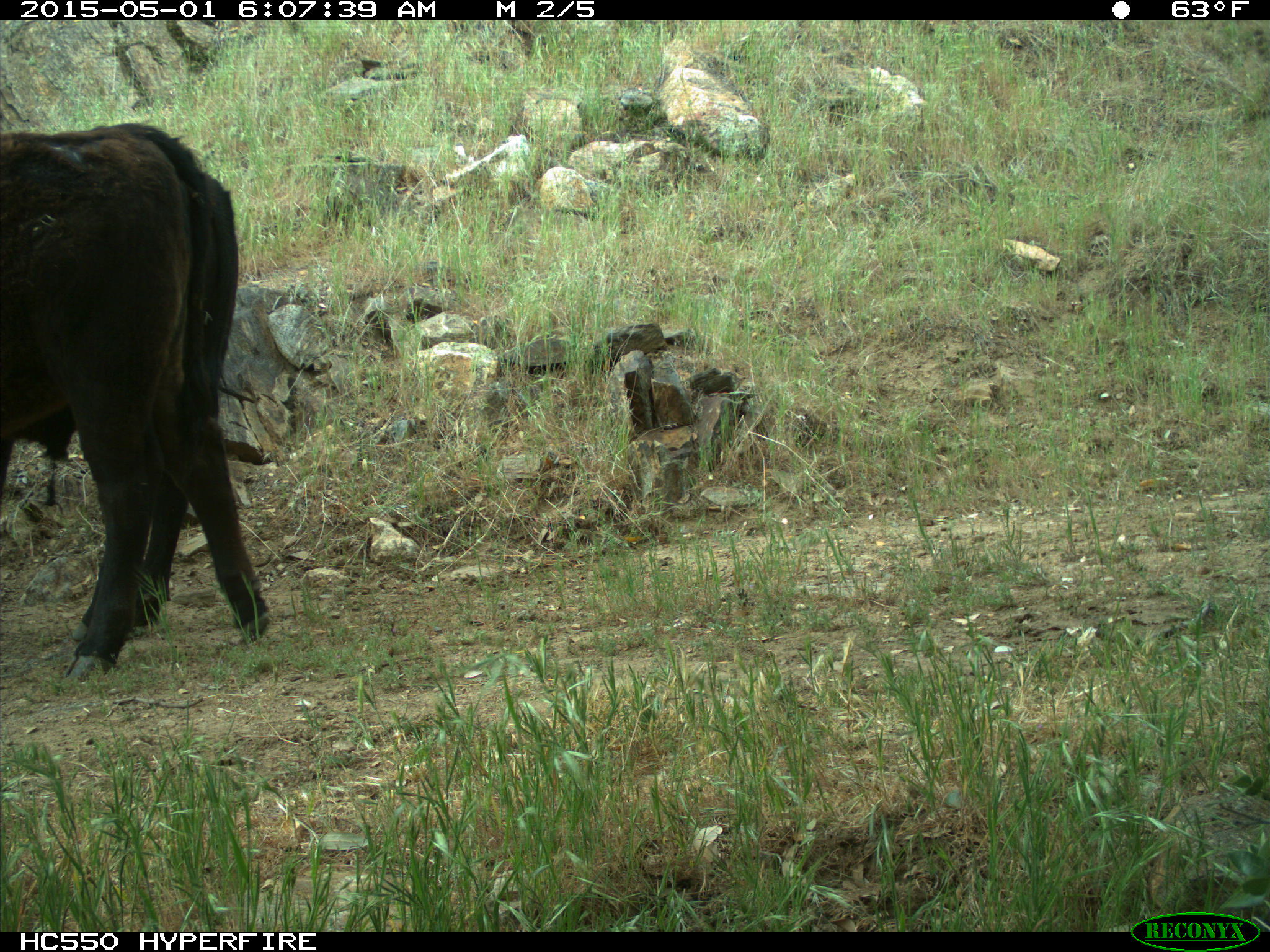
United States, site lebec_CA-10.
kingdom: Animalia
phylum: Chordata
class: Mammalia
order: Artiodactyla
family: Bovidae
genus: Bos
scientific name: Bos taurus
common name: domestic cow